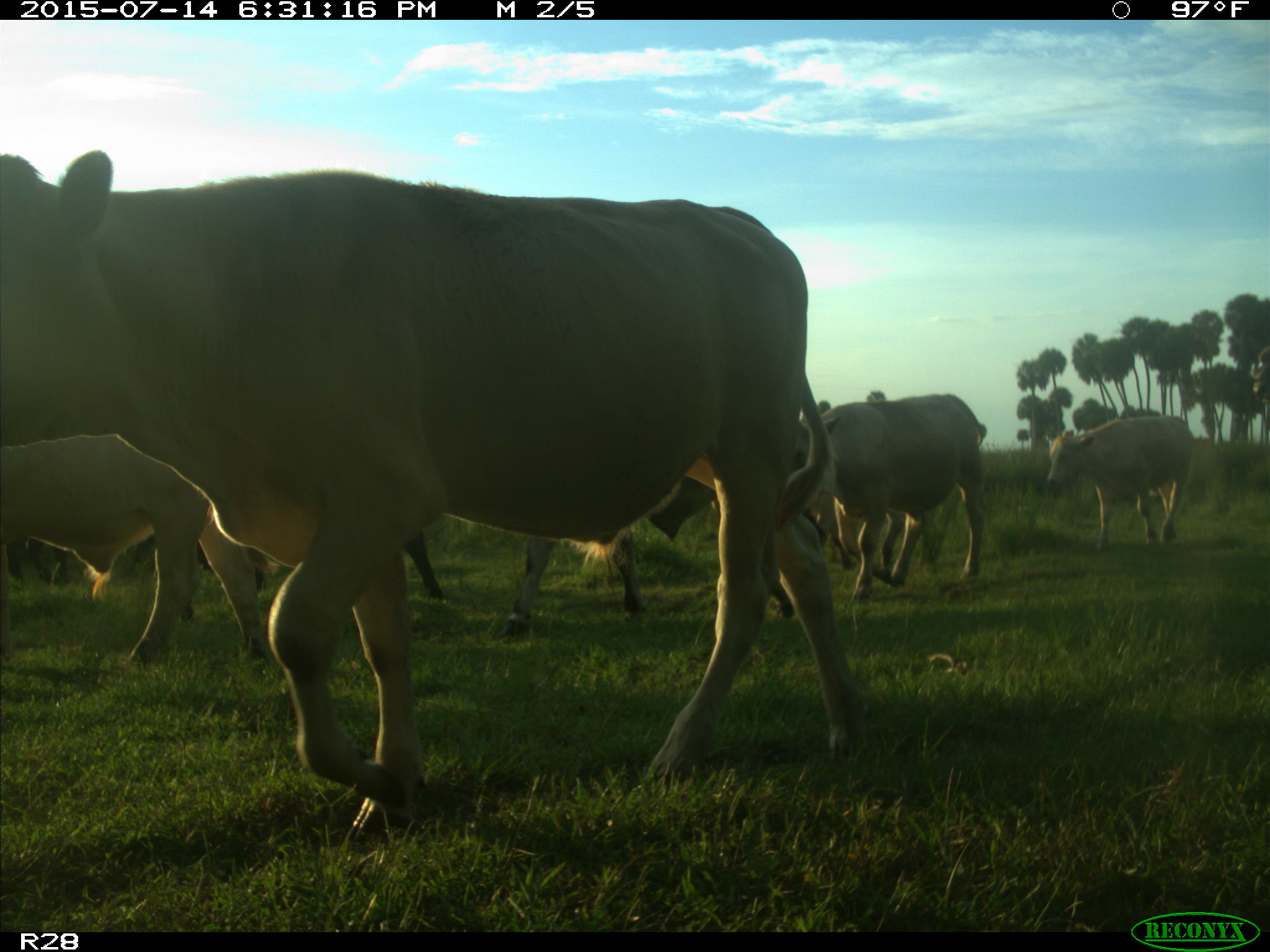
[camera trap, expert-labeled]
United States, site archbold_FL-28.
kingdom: Animalia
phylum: Chordata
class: Mammalia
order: Artiodactyla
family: Bovidae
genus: Bos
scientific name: Bos taurus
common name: domestic cow